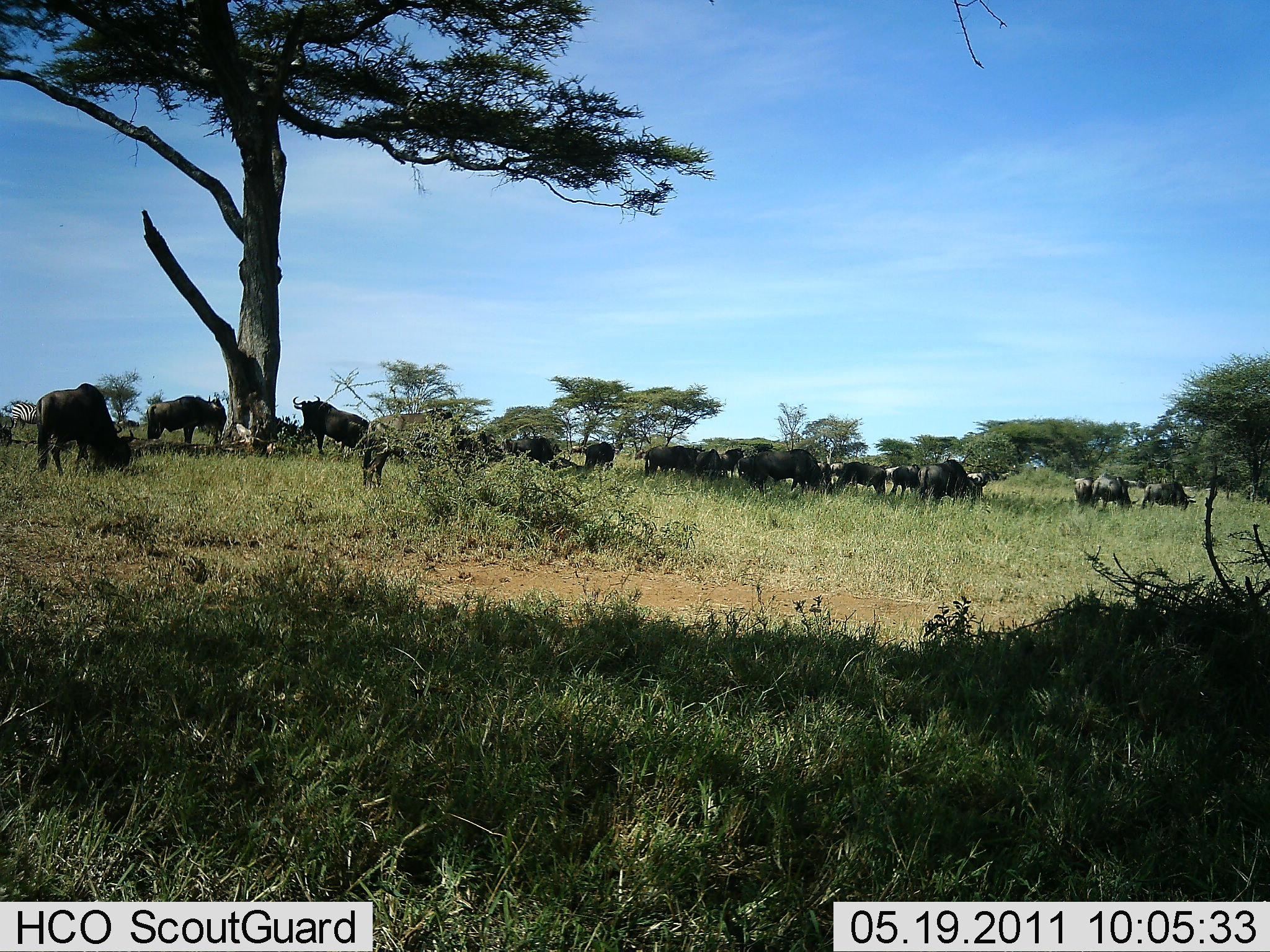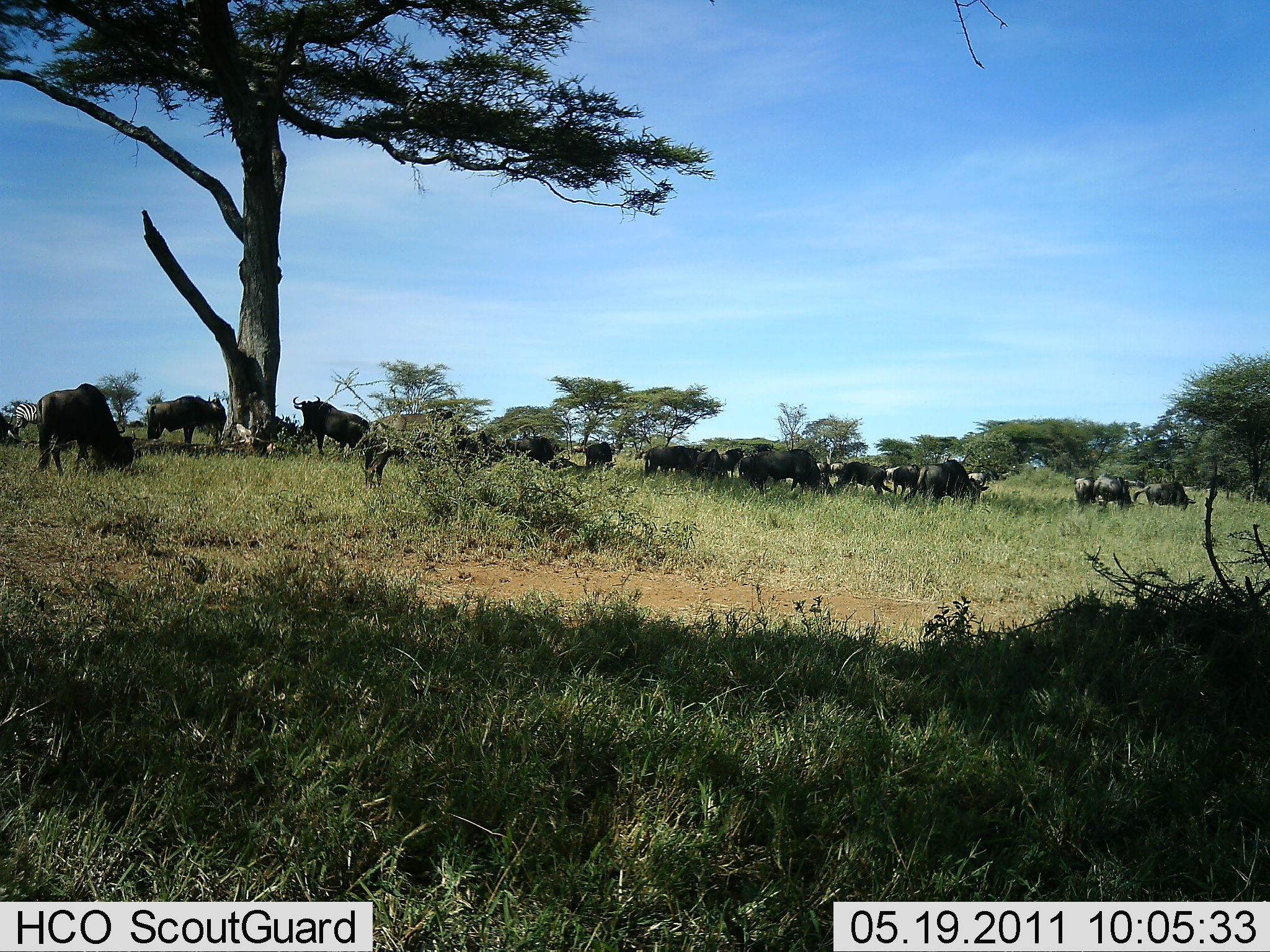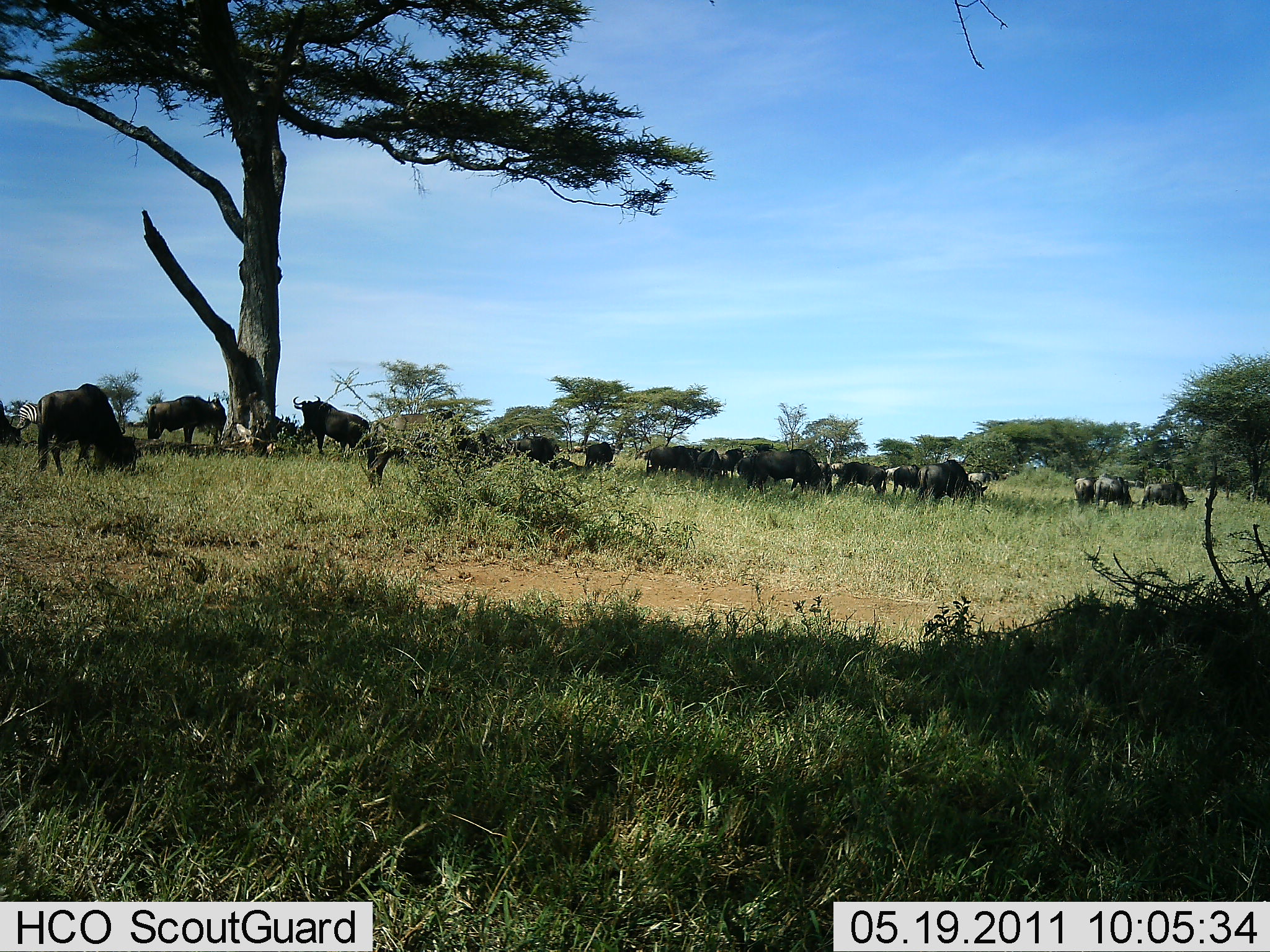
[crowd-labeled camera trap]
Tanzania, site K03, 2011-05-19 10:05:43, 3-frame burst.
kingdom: Animalia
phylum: Chordata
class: Mammalia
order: Artiodactyla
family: Bovidae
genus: Connochaetes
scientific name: Connochaetes taurinus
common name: blue wildebeest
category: wildebeest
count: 11-50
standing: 53%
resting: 0%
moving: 6%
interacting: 0%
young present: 0%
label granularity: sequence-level